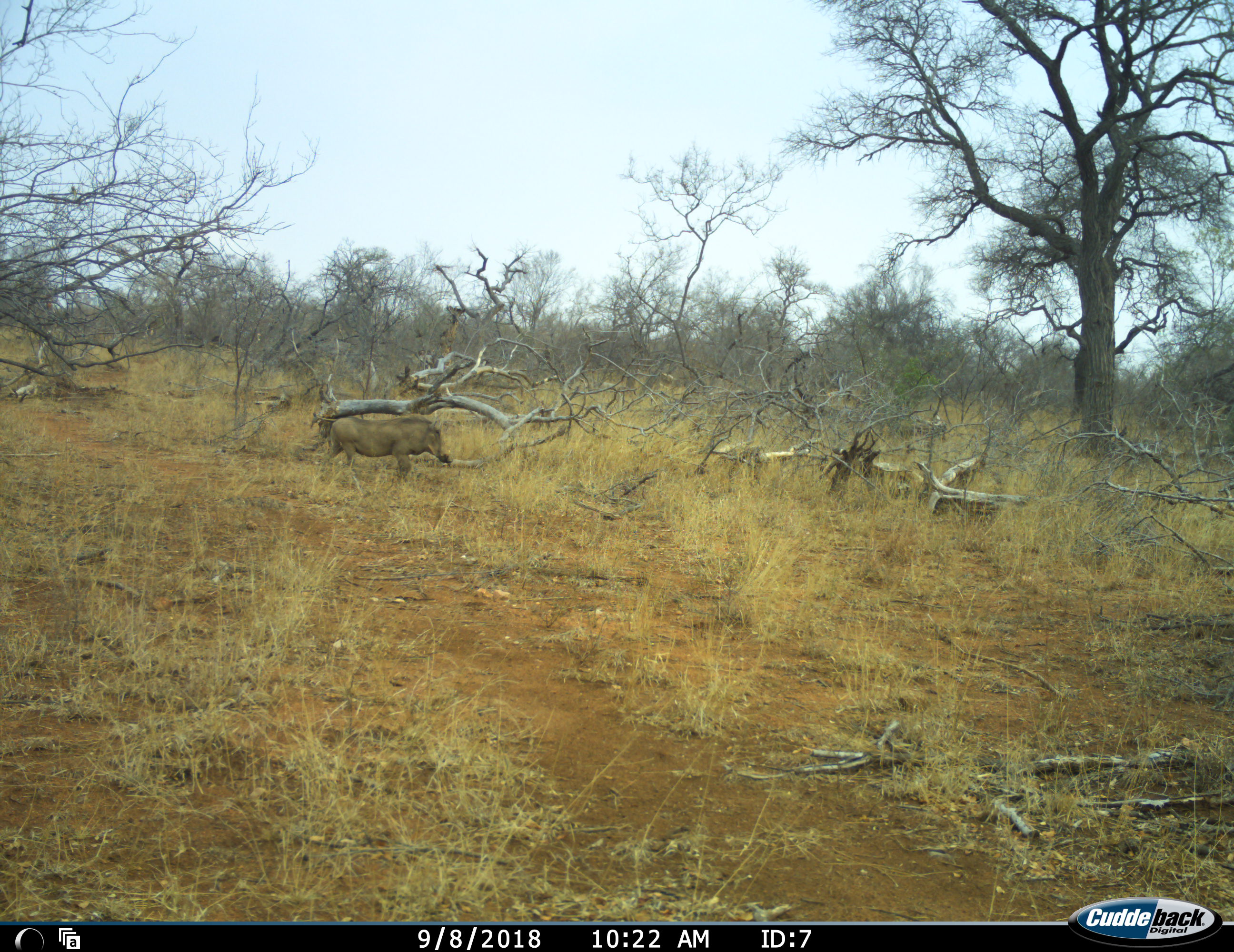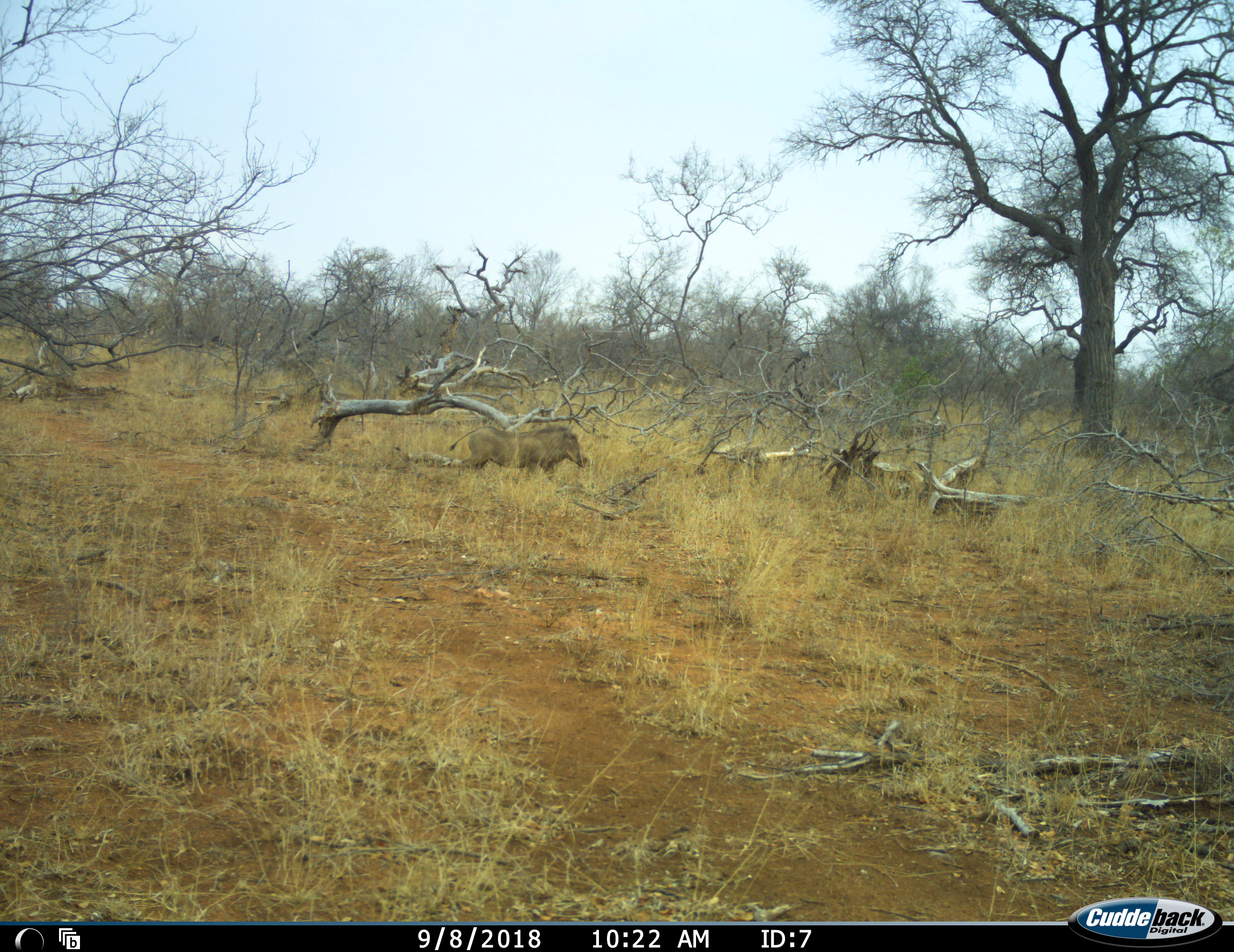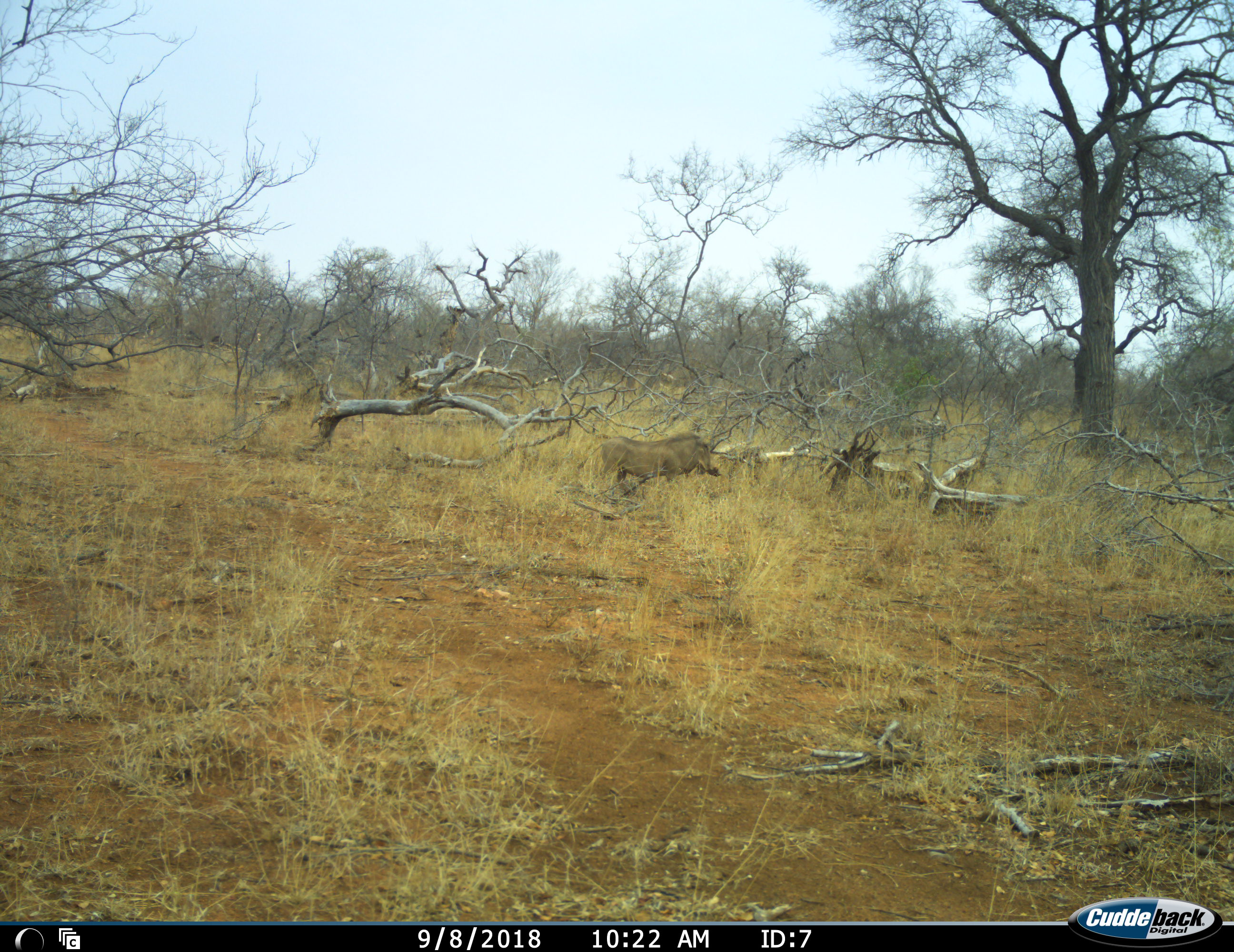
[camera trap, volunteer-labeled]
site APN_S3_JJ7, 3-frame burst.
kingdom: Animalia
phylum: Chordata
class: Mammalia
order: Artiodactyla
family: Suidae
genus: Phacochoerus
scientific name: Phacochoerus africanus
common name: warthog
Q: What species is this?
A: Warthog (Phacochoerus africanus).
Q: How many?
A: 1.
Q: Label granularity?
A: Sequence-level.